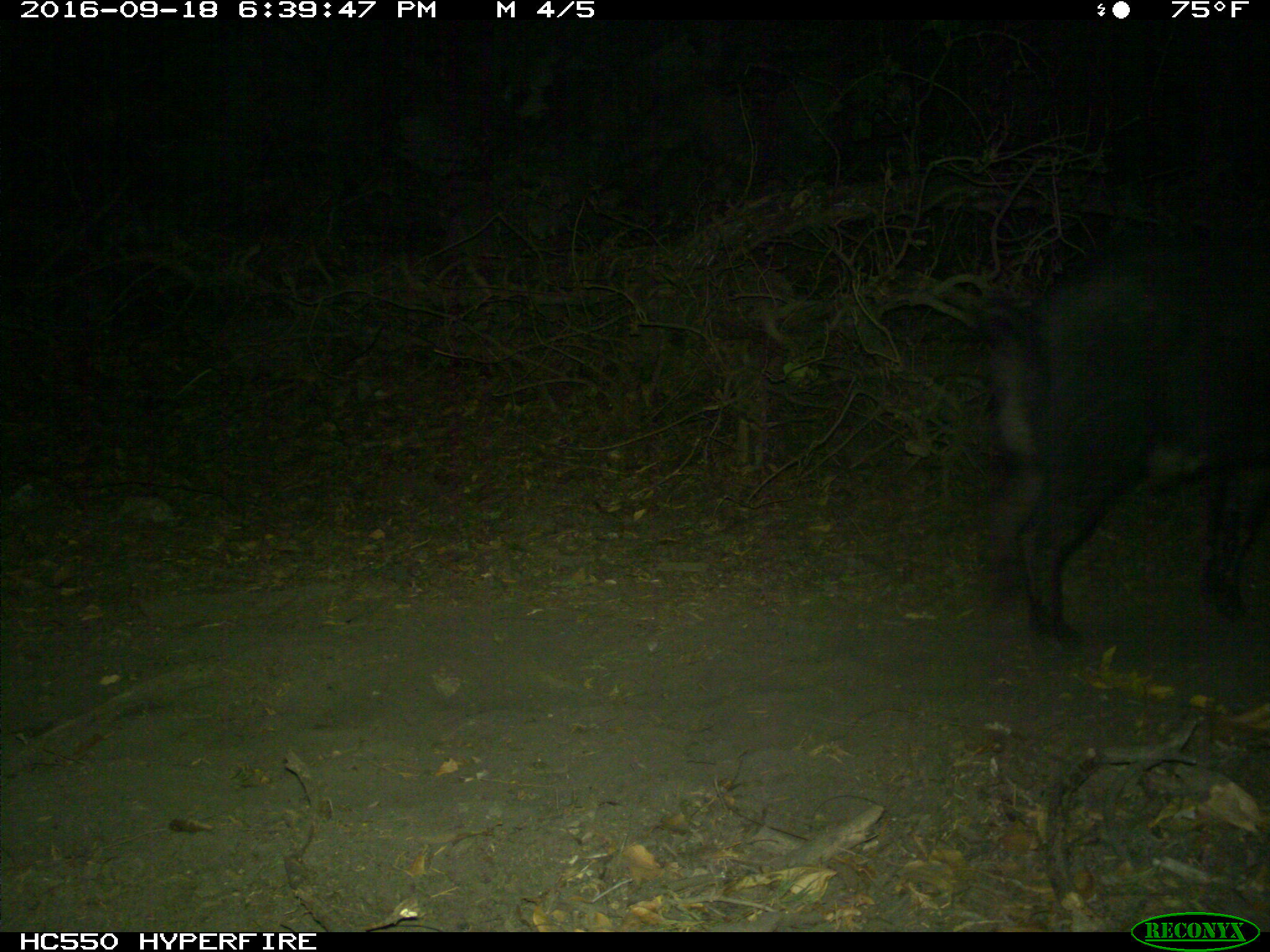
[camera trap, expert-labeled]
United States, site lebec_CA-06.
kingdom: Animalia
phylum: Chordata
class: Mammalia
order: Artiodactyla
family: Suidae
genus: Sus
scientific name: Sus scrofa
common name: wild boar